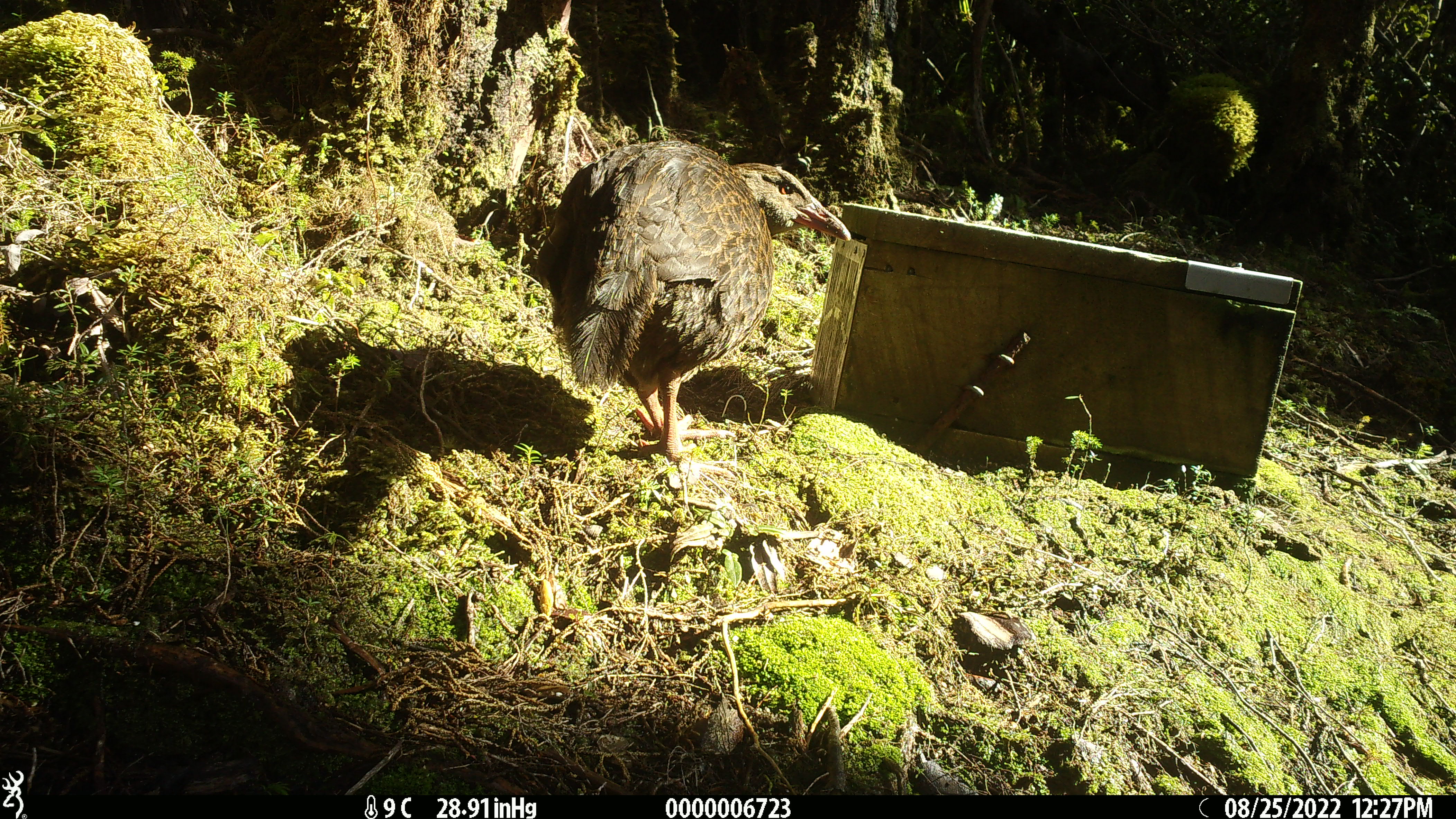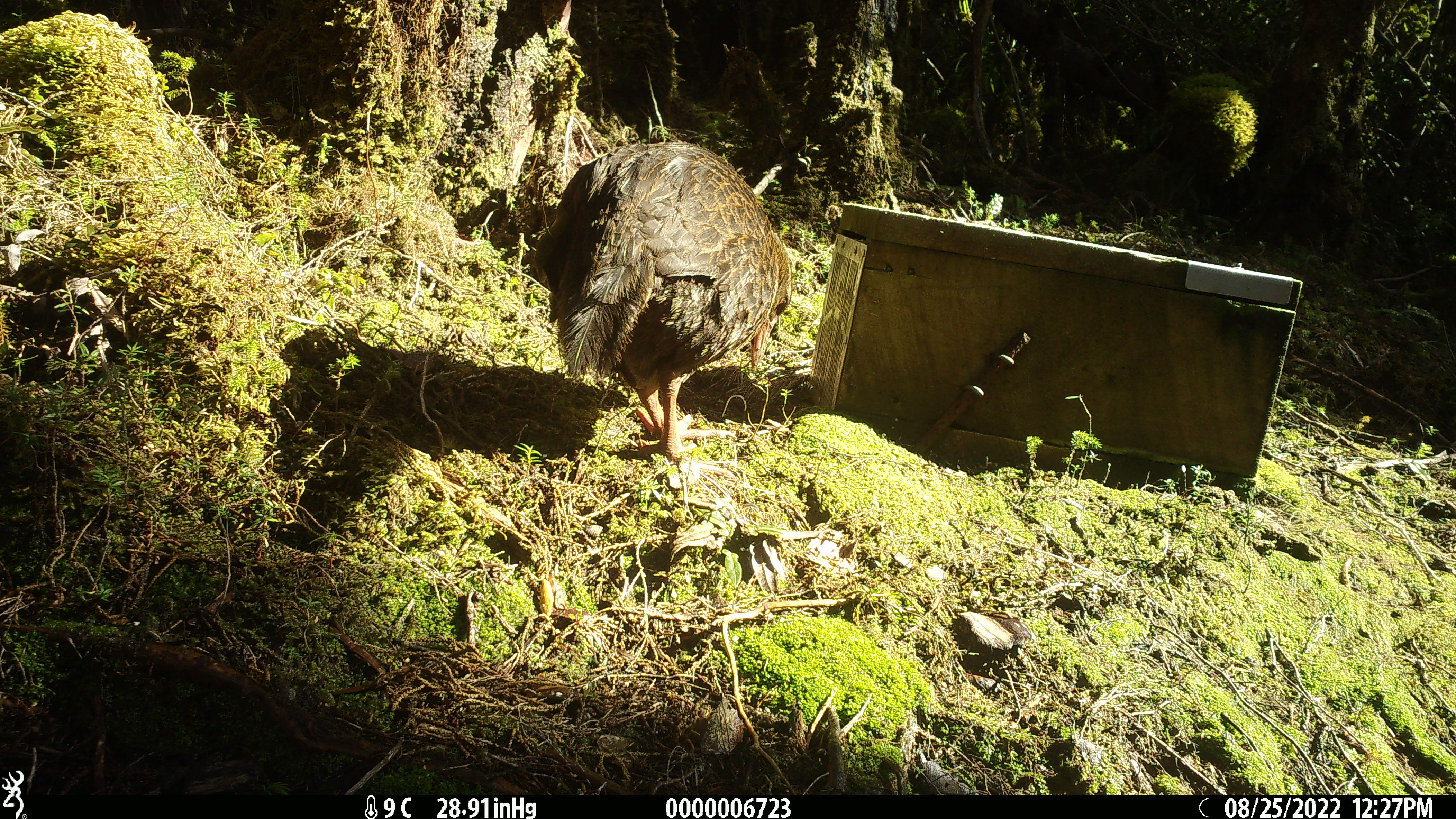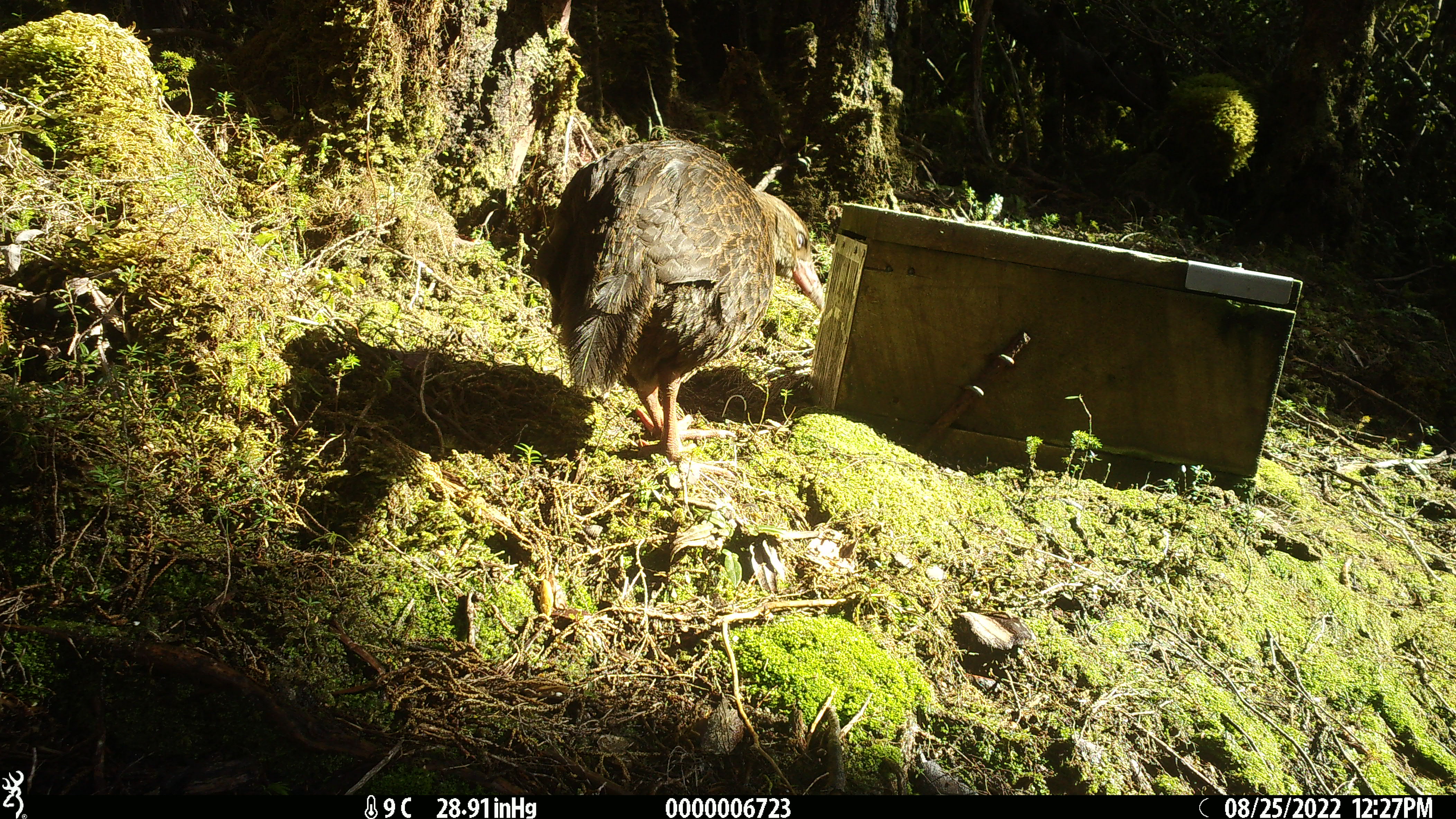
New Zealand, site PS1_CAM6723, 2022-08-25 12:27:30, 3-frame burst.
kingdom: Animalia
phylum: Chordata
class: Aves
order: Gruiformes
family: Rallidae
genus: Gallirallus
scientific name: Gallirallus australis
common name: weka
Weka (Gallirallus australis).